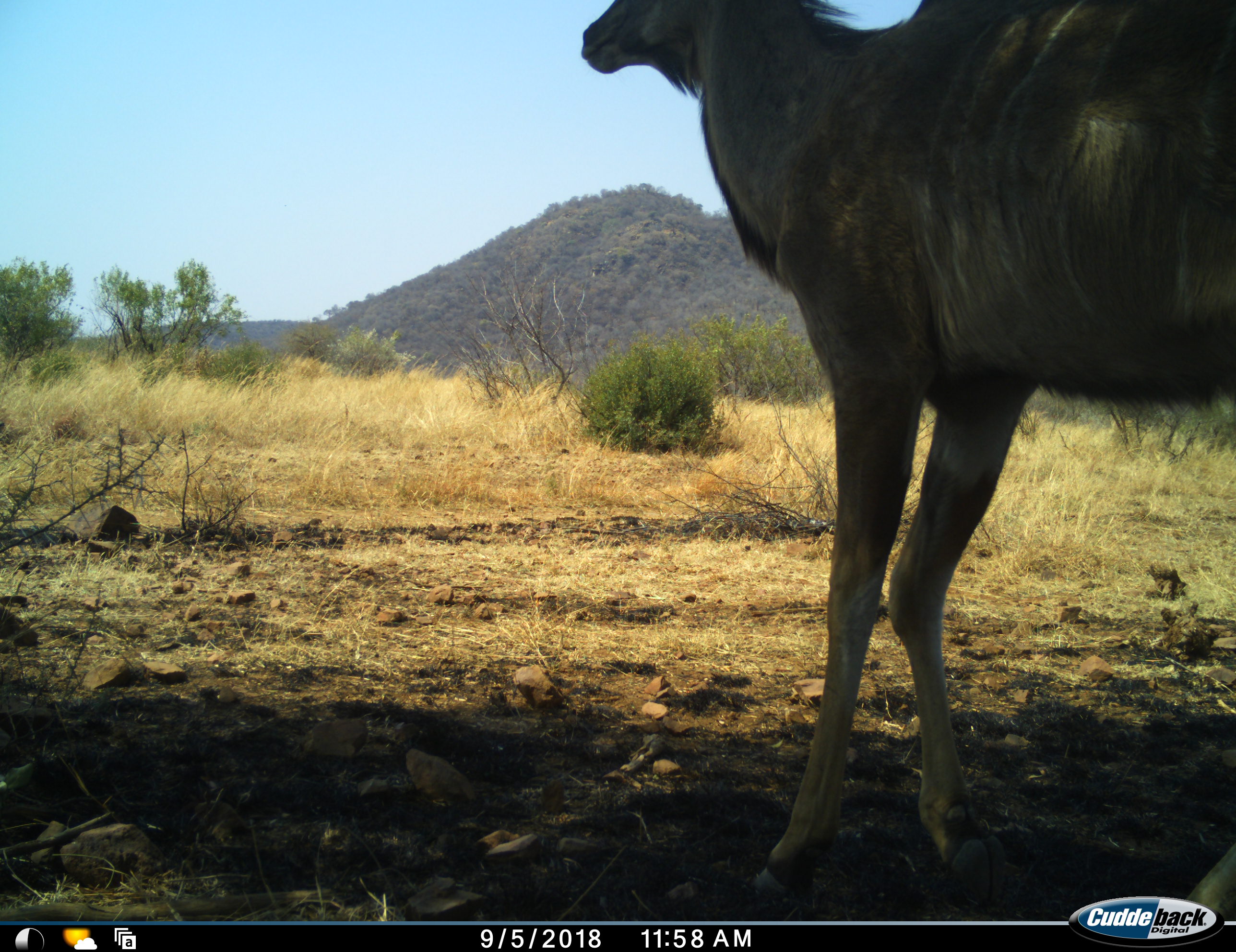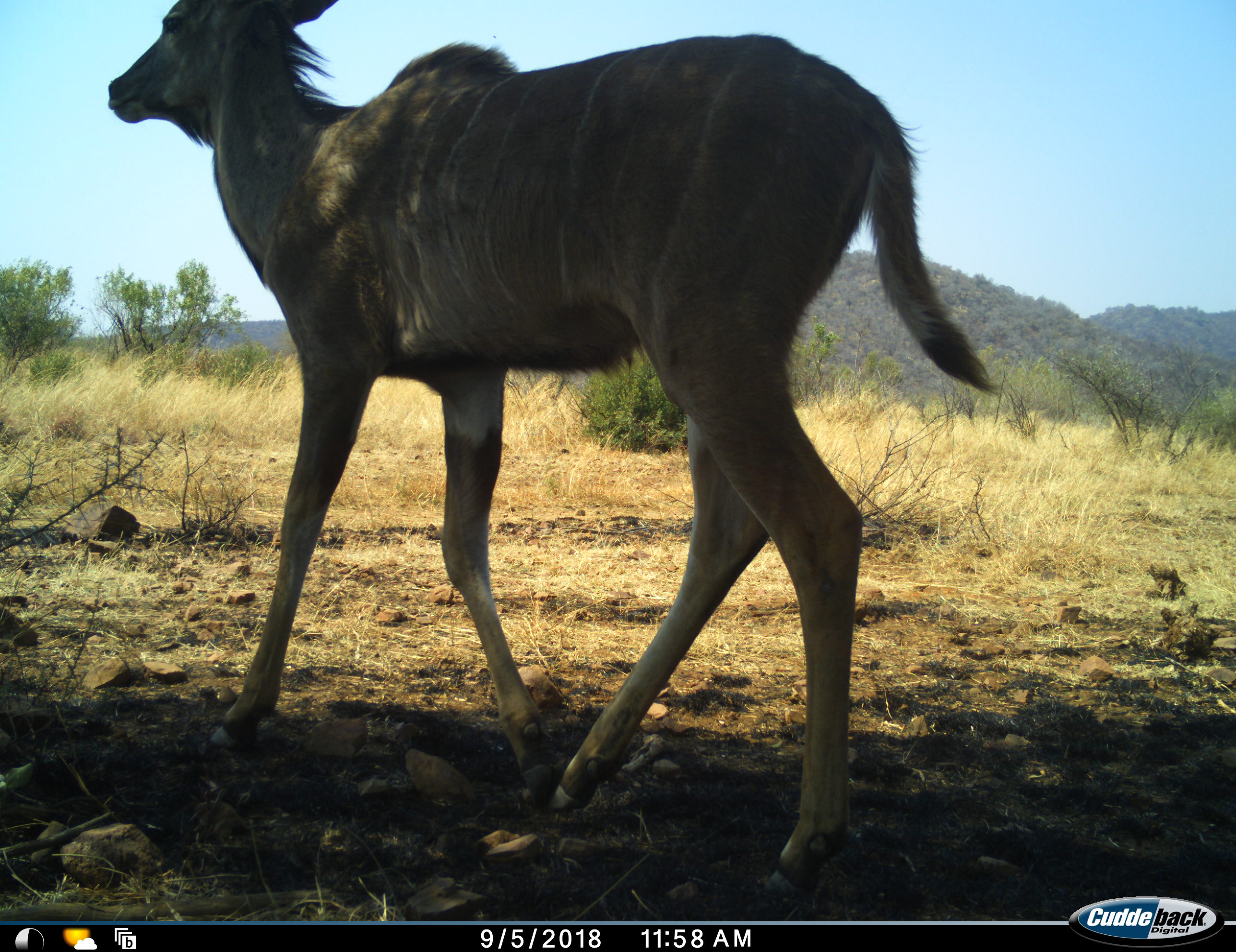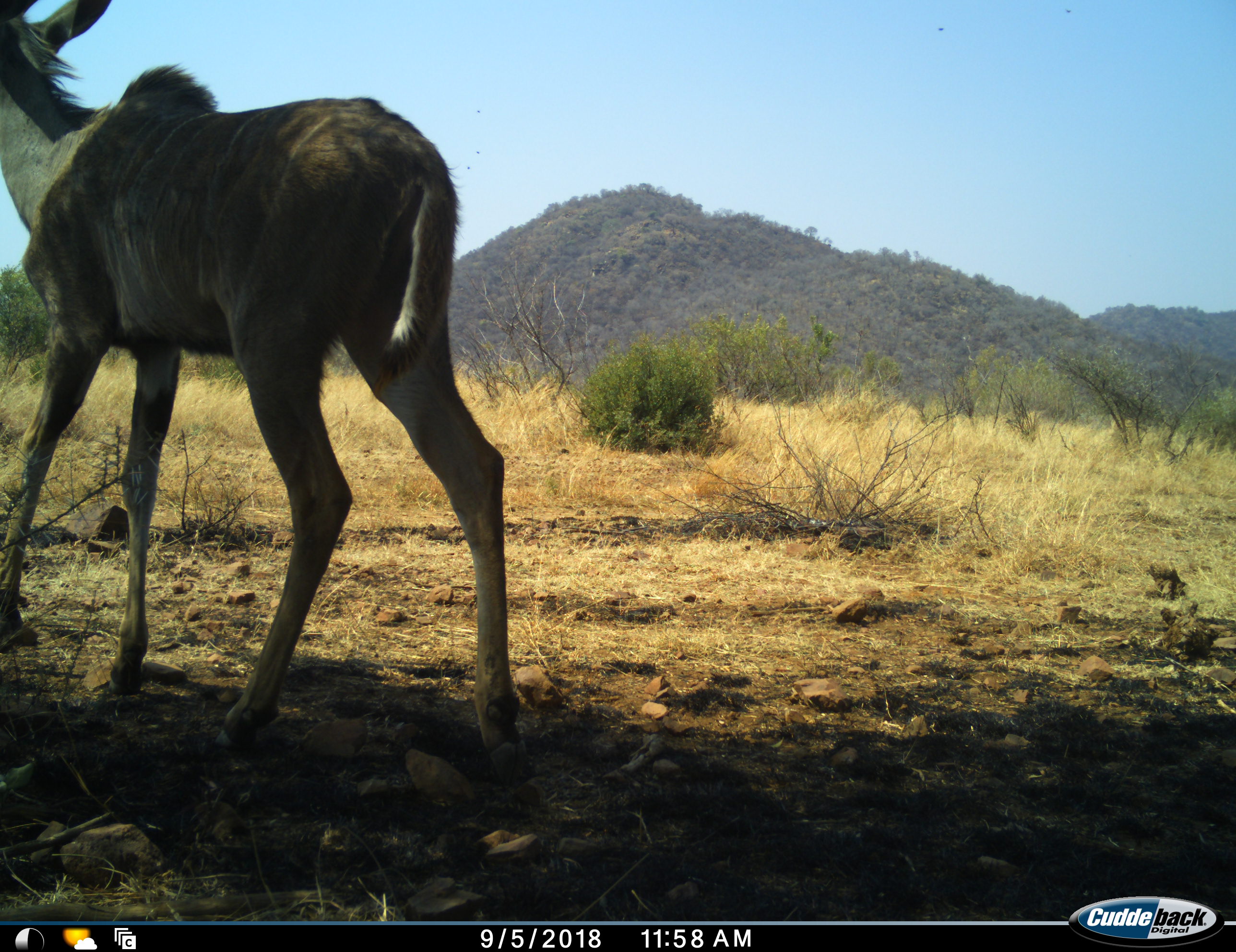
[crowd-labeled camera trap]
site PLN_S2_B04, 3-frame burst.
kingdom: Animalia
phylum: Chordata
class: Mammalia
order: Artiodactyla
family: Bovidae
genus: Tragelaphus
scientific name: Tragelaphus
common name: kudu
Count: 1.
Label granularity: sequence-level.